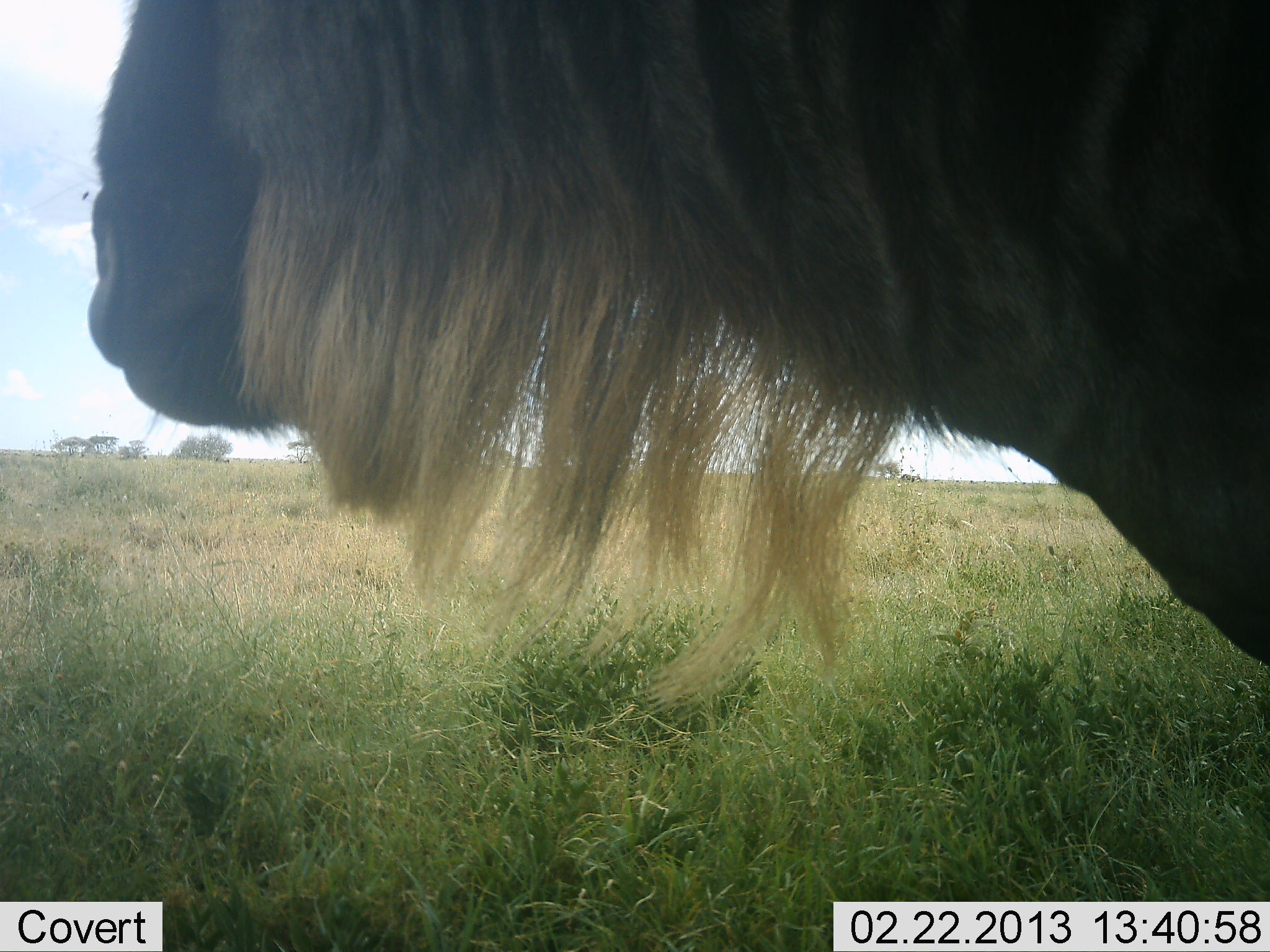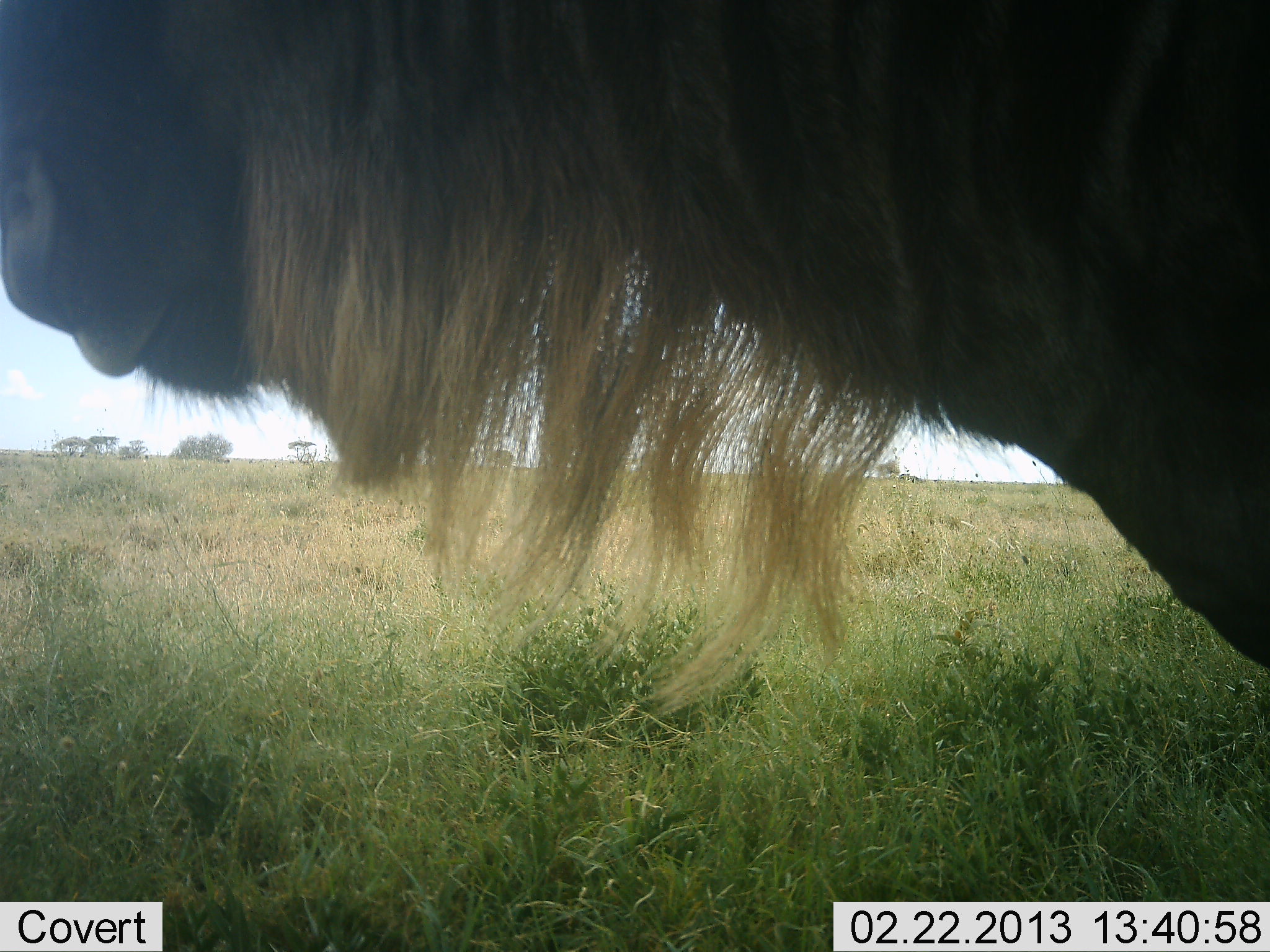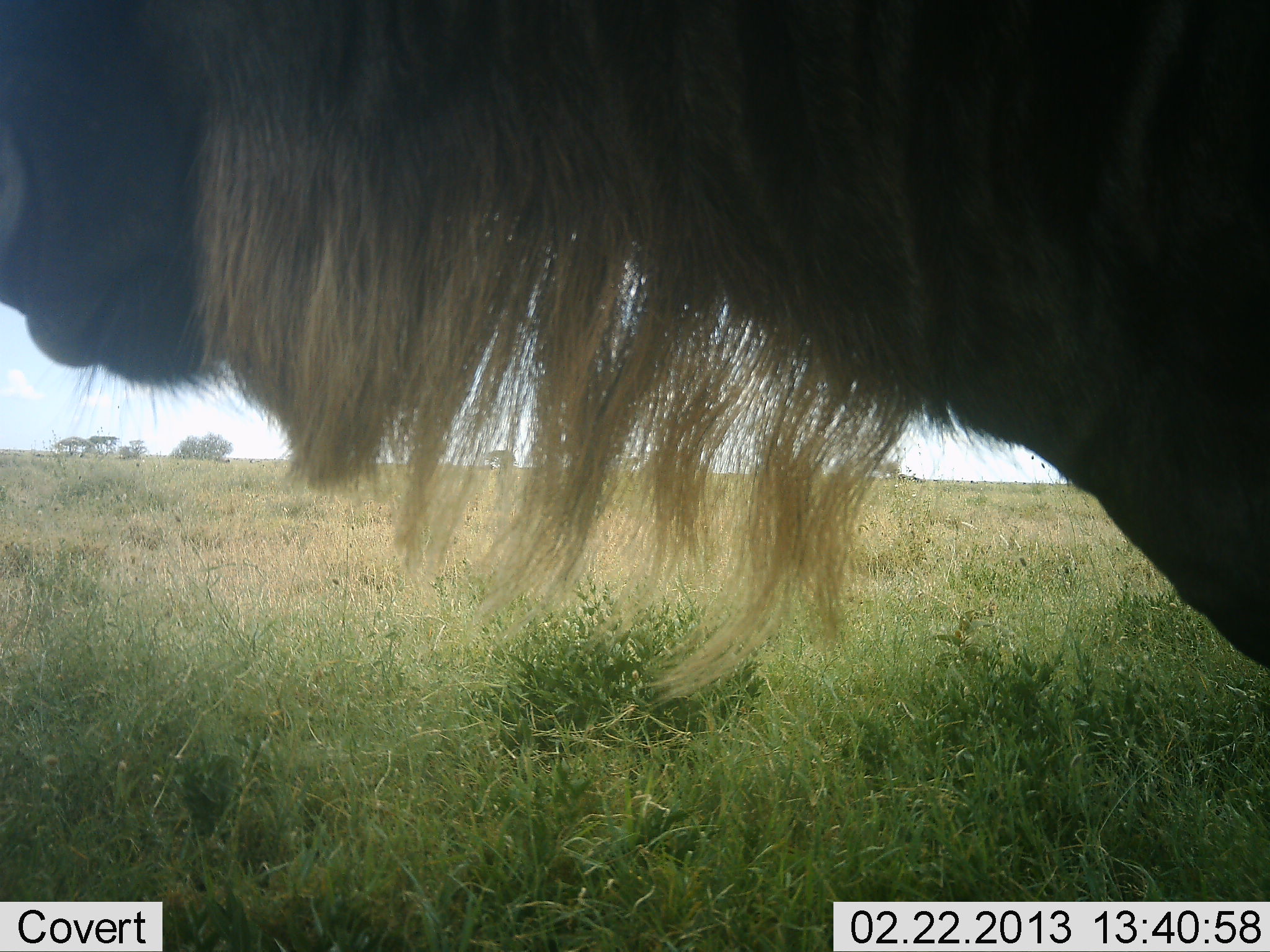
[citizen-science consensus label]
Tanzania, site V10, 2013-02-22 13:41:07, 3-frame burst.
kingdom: Animalia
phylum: Chordata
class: Mammalia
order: Artiodactyla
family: Bovidae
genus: Connochaetes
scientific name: Connochaetes taurinus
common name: blue wildebeest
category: wildebeest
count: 1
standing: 87%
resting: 4%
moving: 17%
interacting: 0%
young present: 0%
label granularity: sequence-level